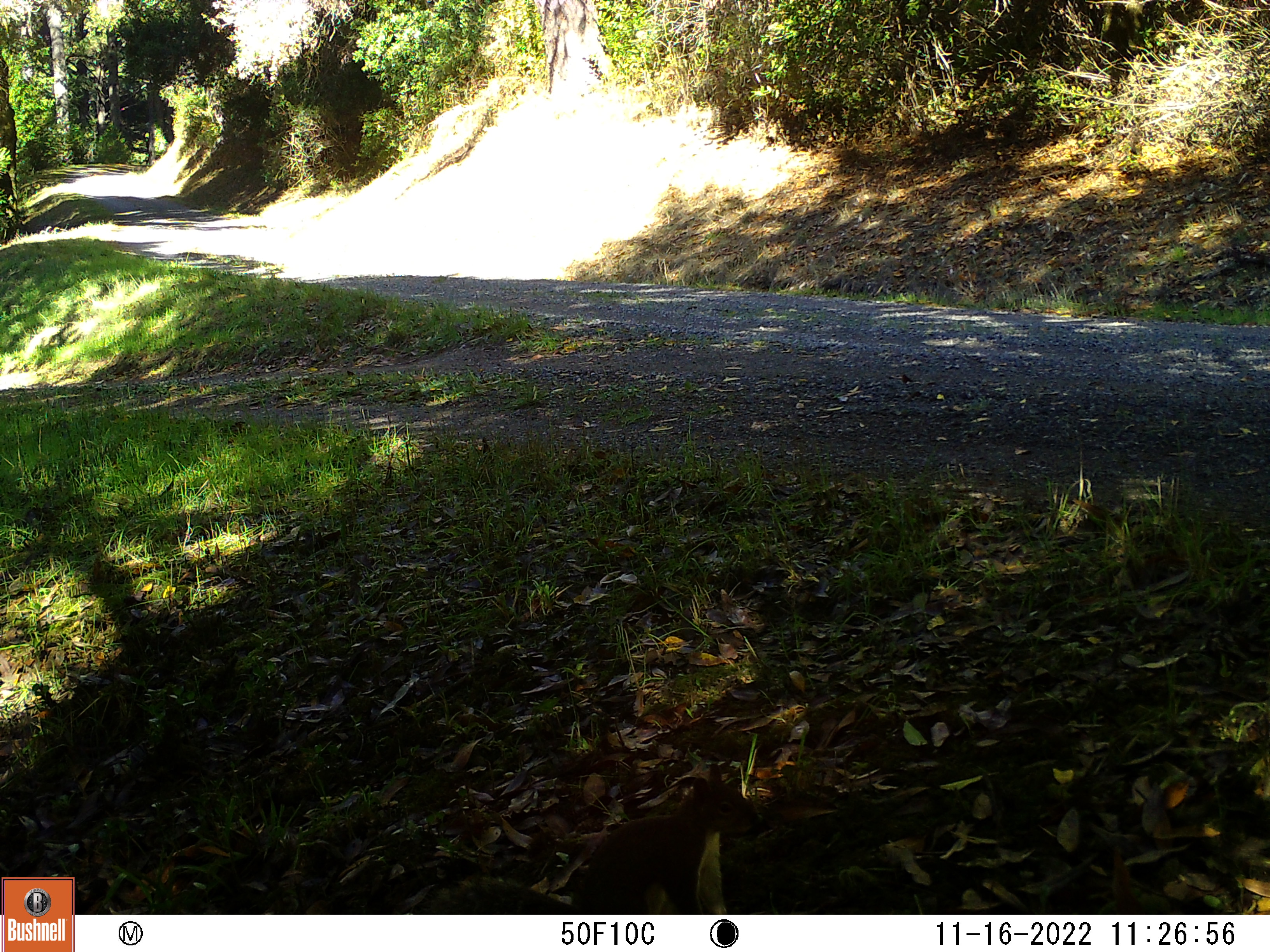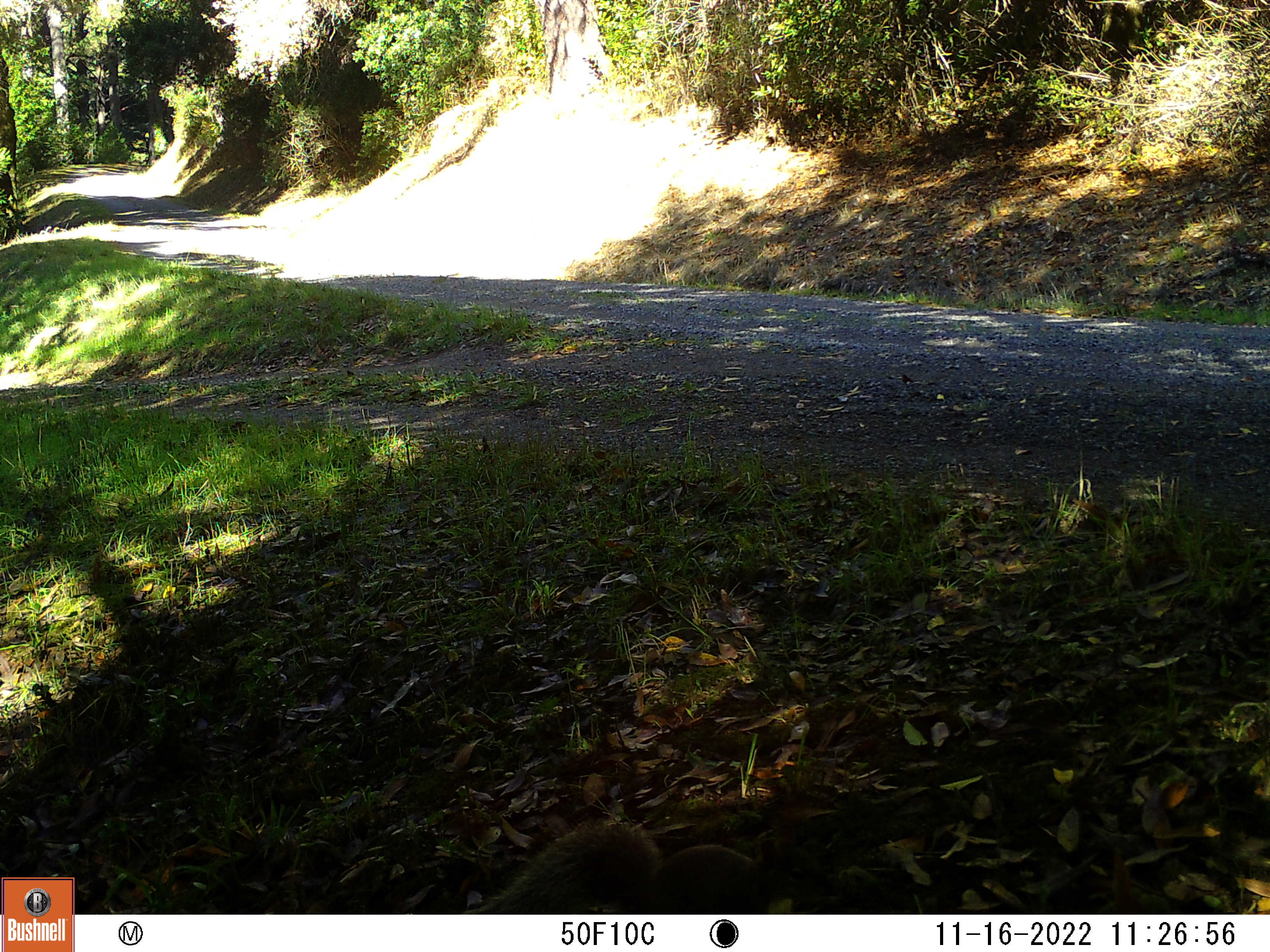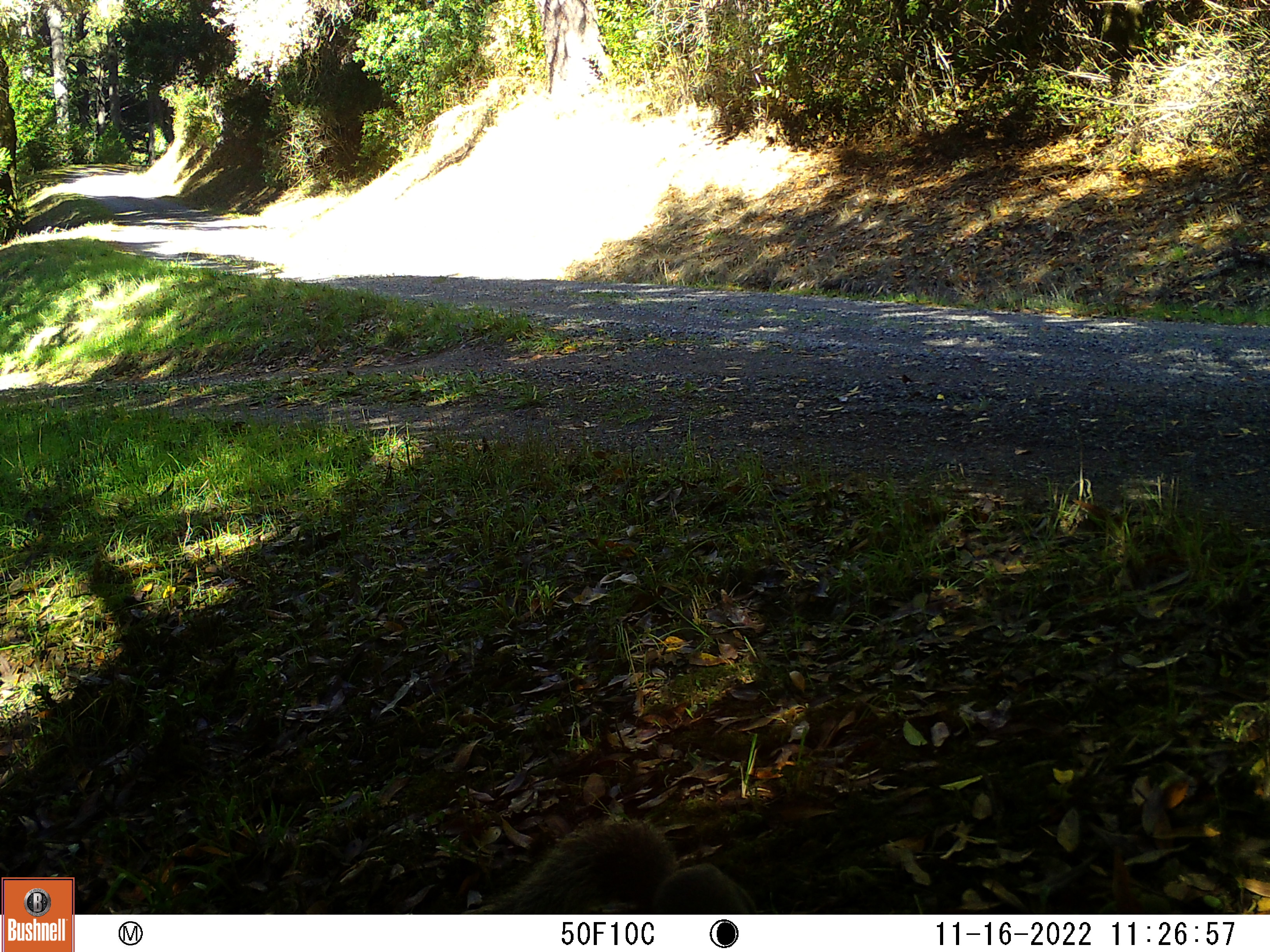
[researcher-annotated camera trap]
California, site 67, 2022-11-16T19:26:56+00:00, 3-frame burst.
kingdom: Animalia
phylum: Chordata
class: Mammalia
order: Rodentia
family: Sciuridae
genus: Sciurus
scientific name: Sciurus griseus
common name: western gray squirrel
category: western grey squirrel